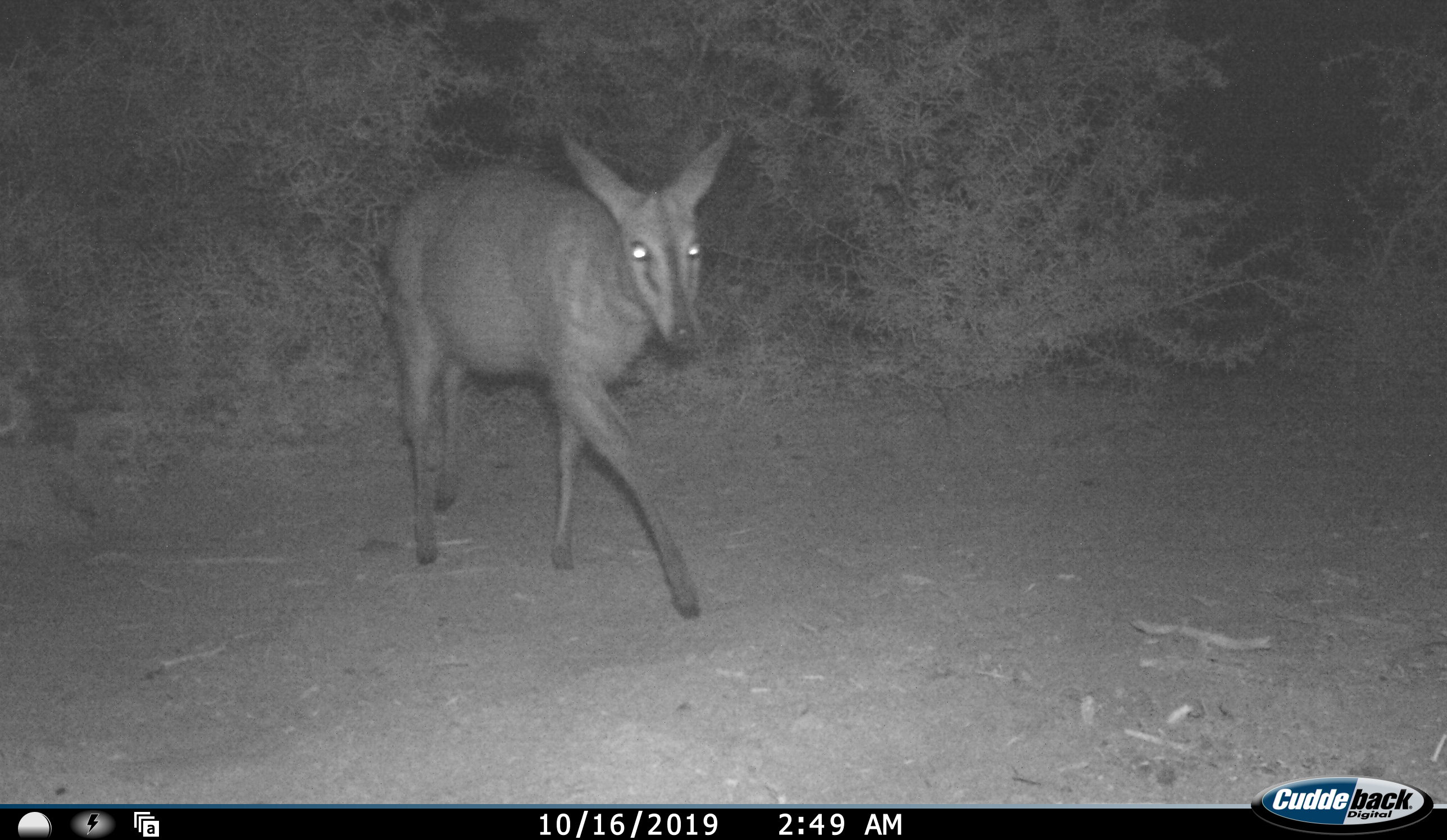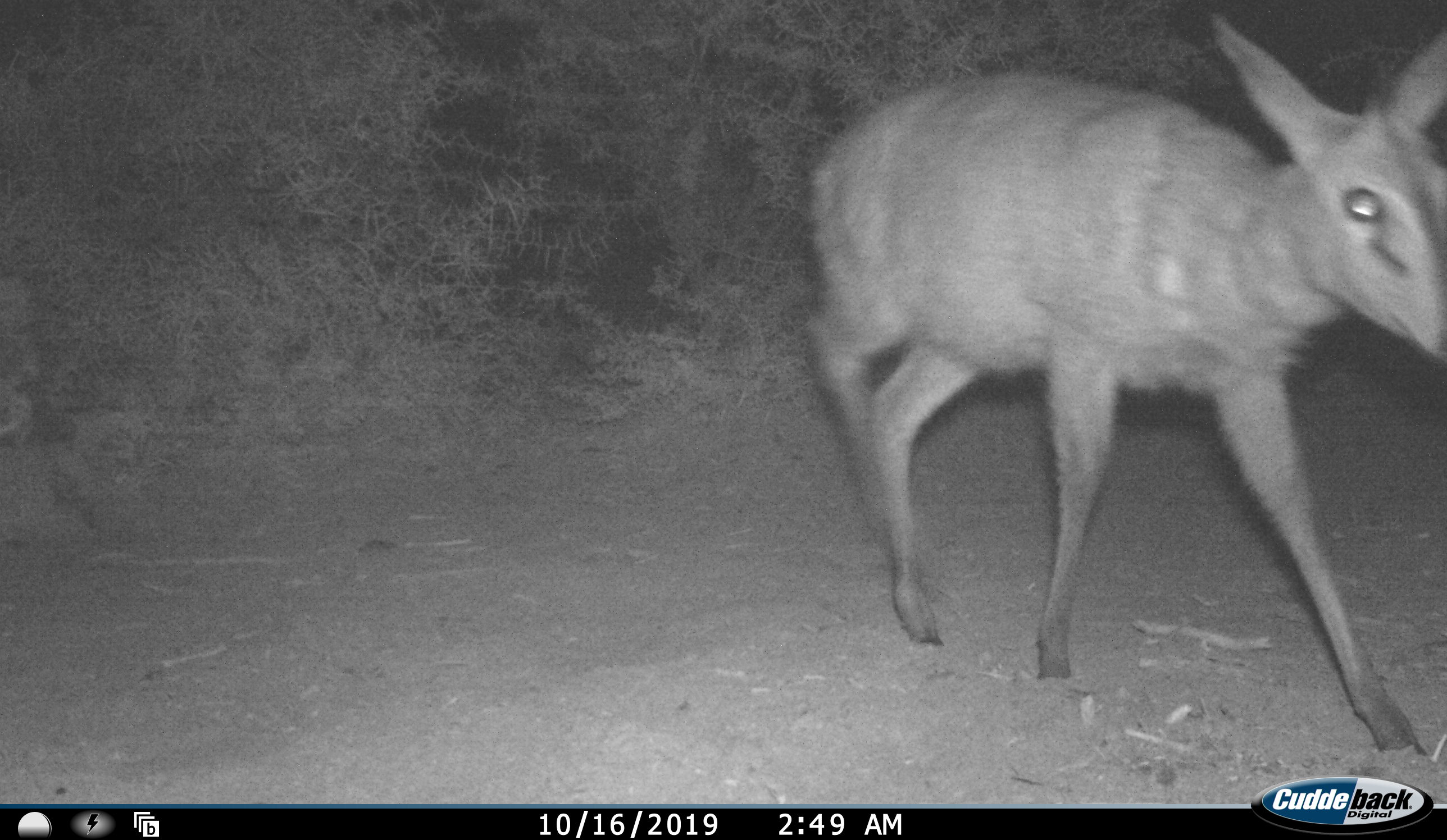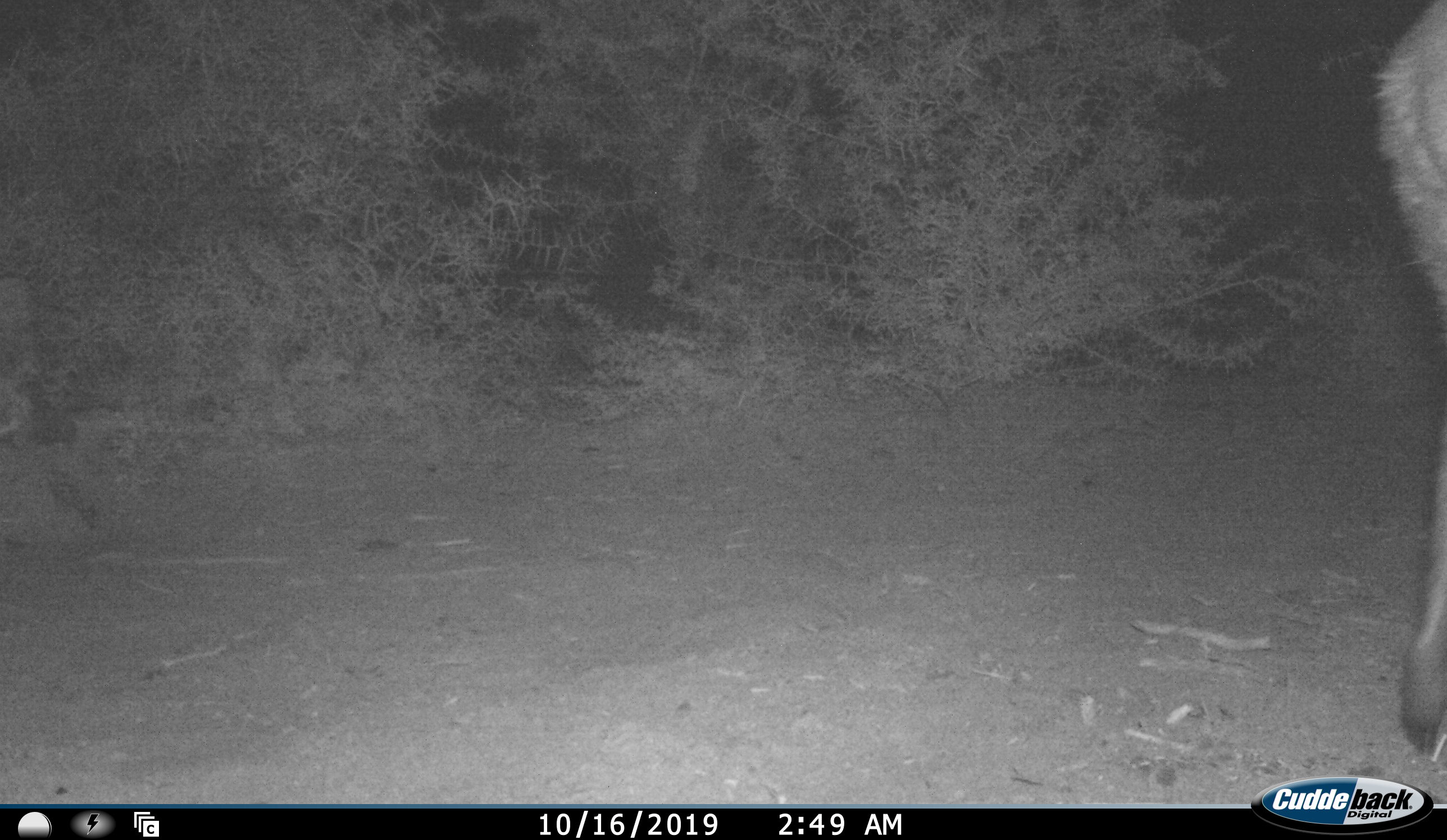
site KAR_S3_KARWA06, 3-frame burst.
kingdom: Animalia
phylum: Chordata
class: Mammalia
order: Artiodactyla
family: Bovidae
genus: Sylvicapra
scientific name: Sylvicapra grimmia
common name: common duiker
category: duikercommongrey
Duikercommongrey (common duiker) (Sylvicapra grimmia), count 1. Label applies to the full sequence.